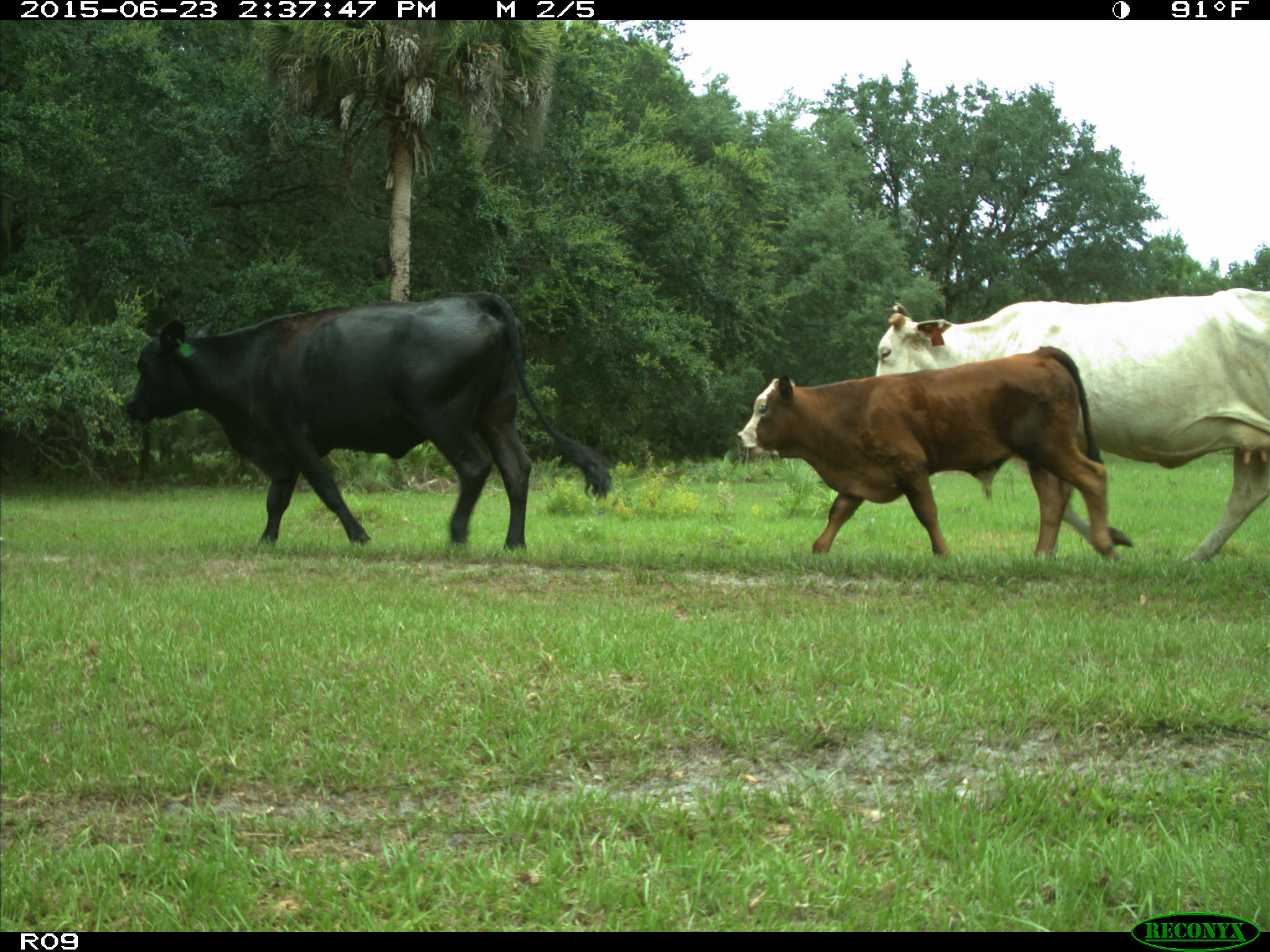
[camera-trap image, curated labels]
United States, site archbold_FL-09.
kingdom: Animalia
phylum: Chordata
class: Mammalia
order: Artiodactyla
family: Bovidae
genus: Bos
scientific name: Bos taurus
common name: domestic cow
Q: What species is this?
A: Bos taurus (domestic cow).